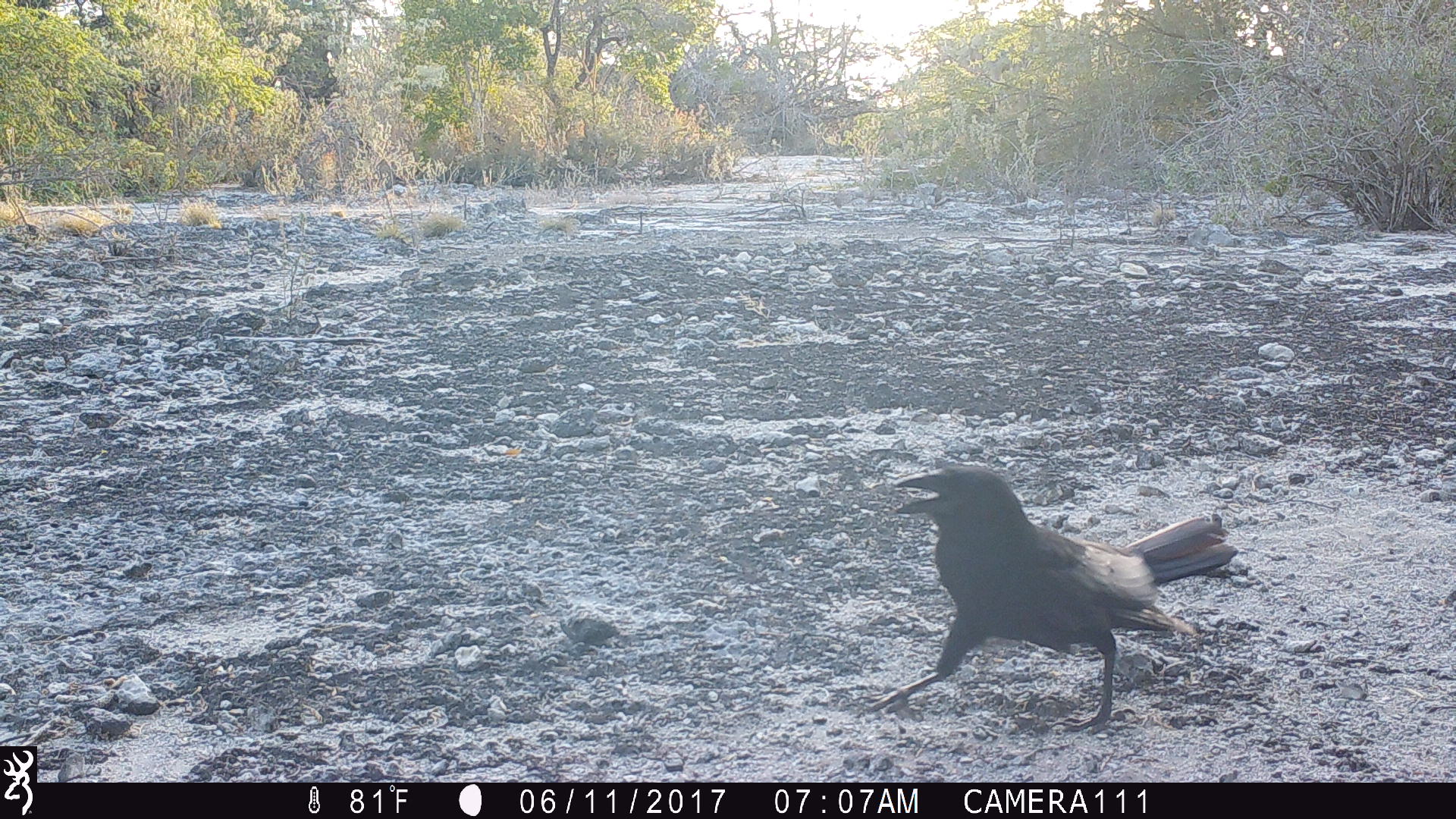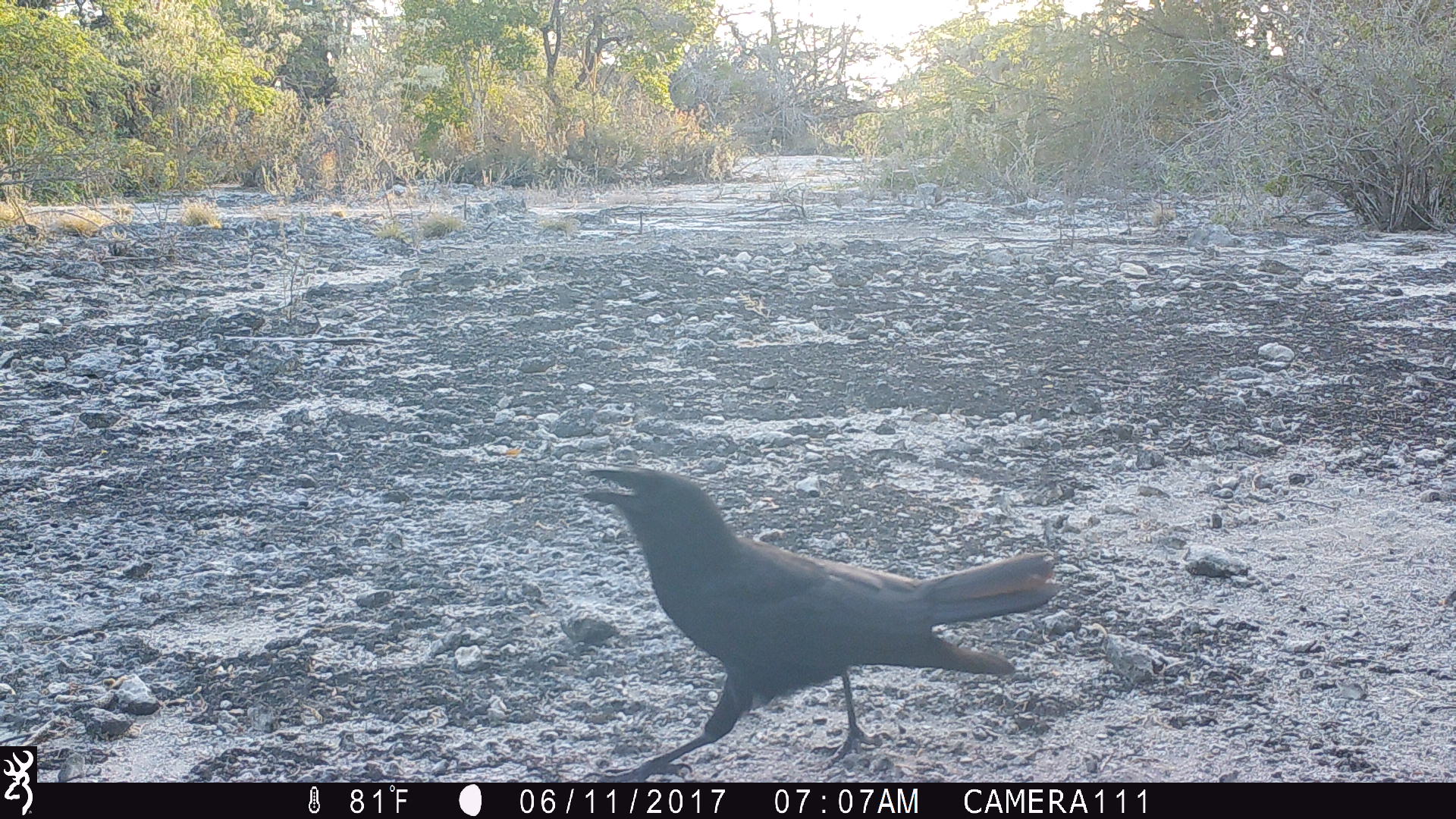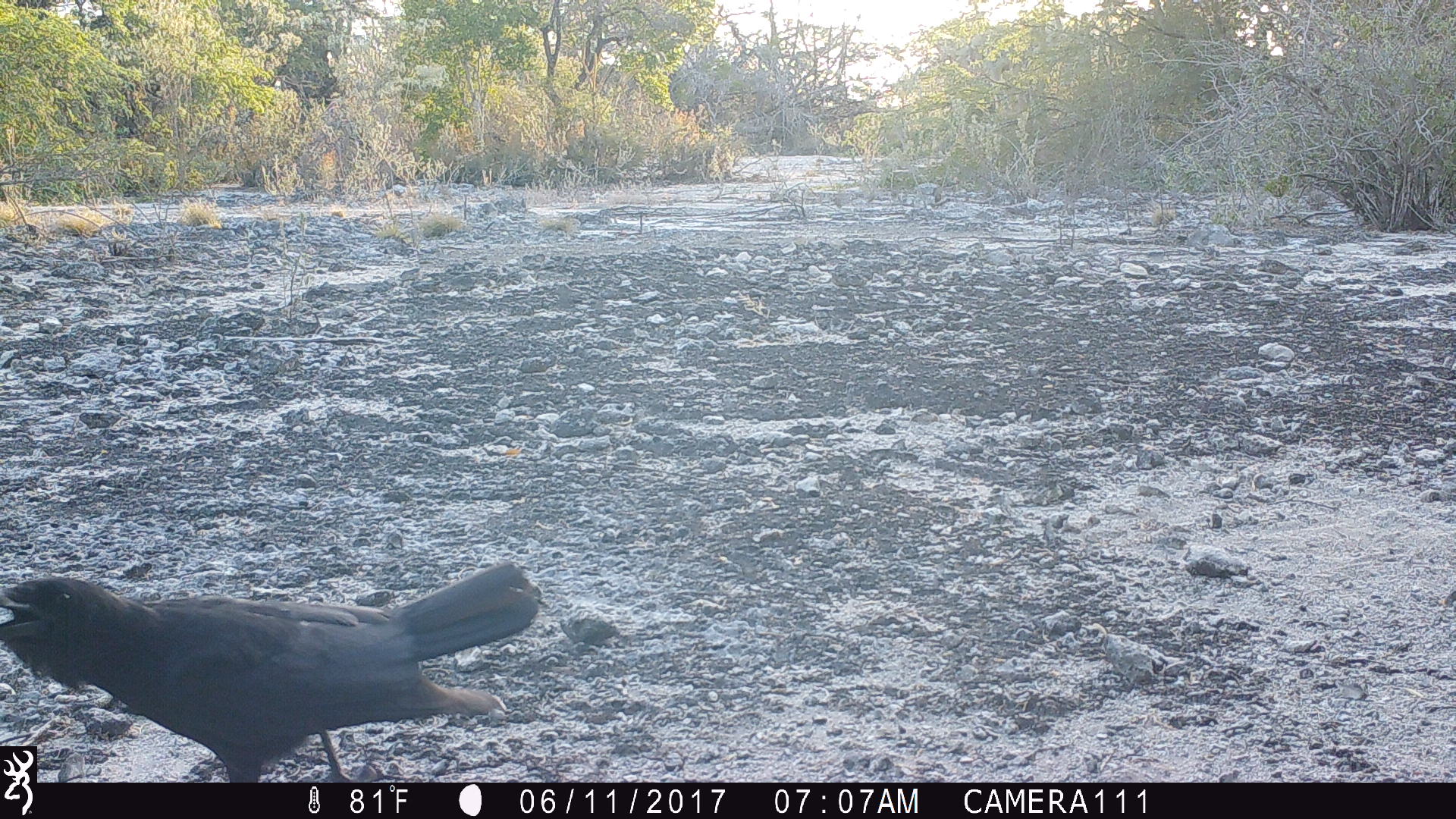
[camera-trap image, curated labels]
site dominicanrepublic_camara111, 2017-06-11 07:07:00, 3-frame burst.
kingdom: Animalia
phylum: Chordata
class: Aves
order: Passeriformes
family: Corvidae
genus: Corvus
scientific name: Corvus corax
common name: raven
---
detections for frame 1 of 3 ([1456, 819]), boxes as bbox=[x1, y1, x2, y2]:
raven: bbox=[860, 466, 1238, 734]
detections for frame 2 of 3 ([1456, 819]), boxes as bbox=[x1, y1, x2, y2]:
raven: bbox=[572, 461, 1058, 774]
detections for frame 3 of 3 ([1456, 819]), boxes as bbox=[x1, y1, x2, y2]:
raven: bbox=[5, 560, 542, 783]